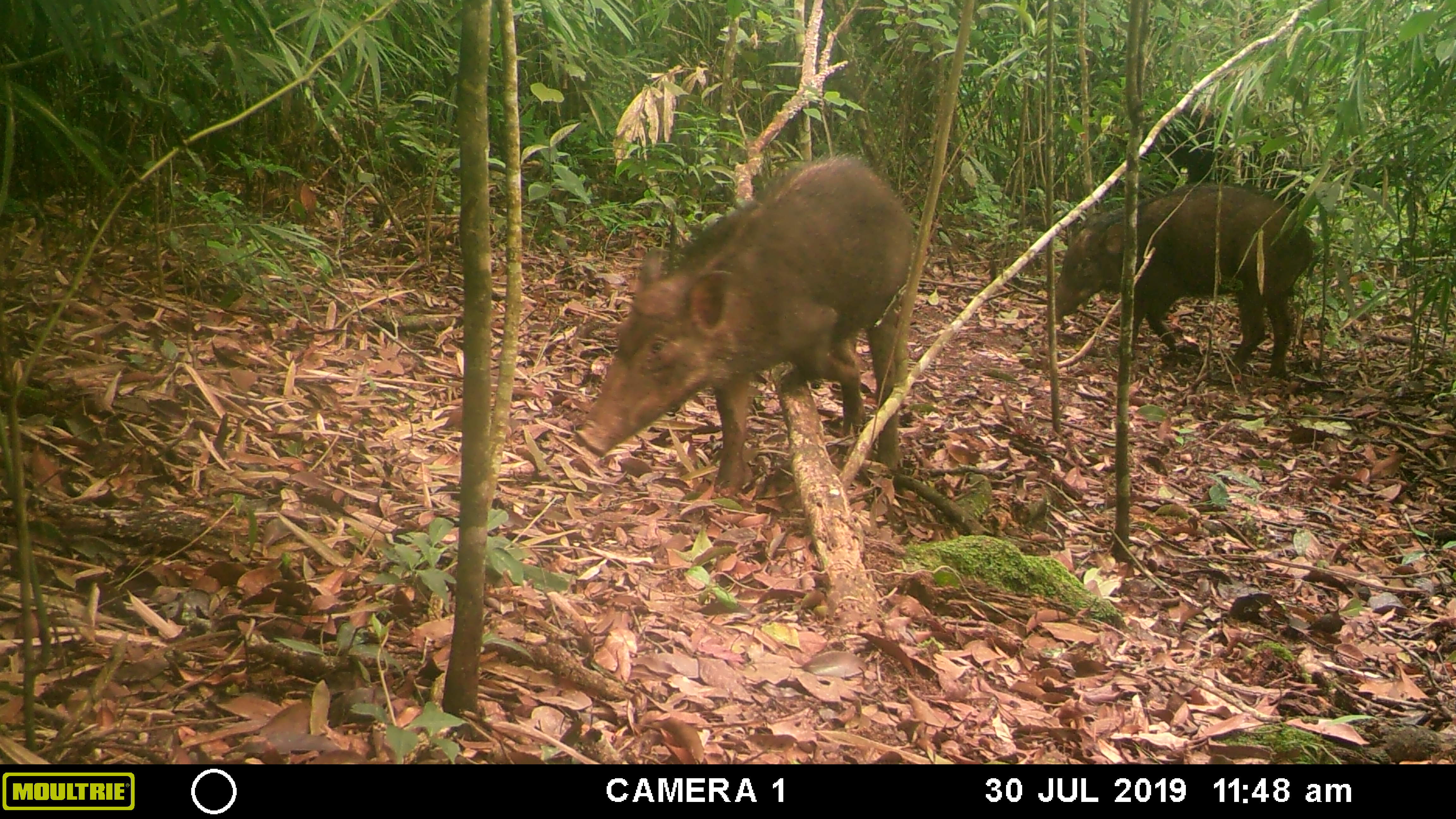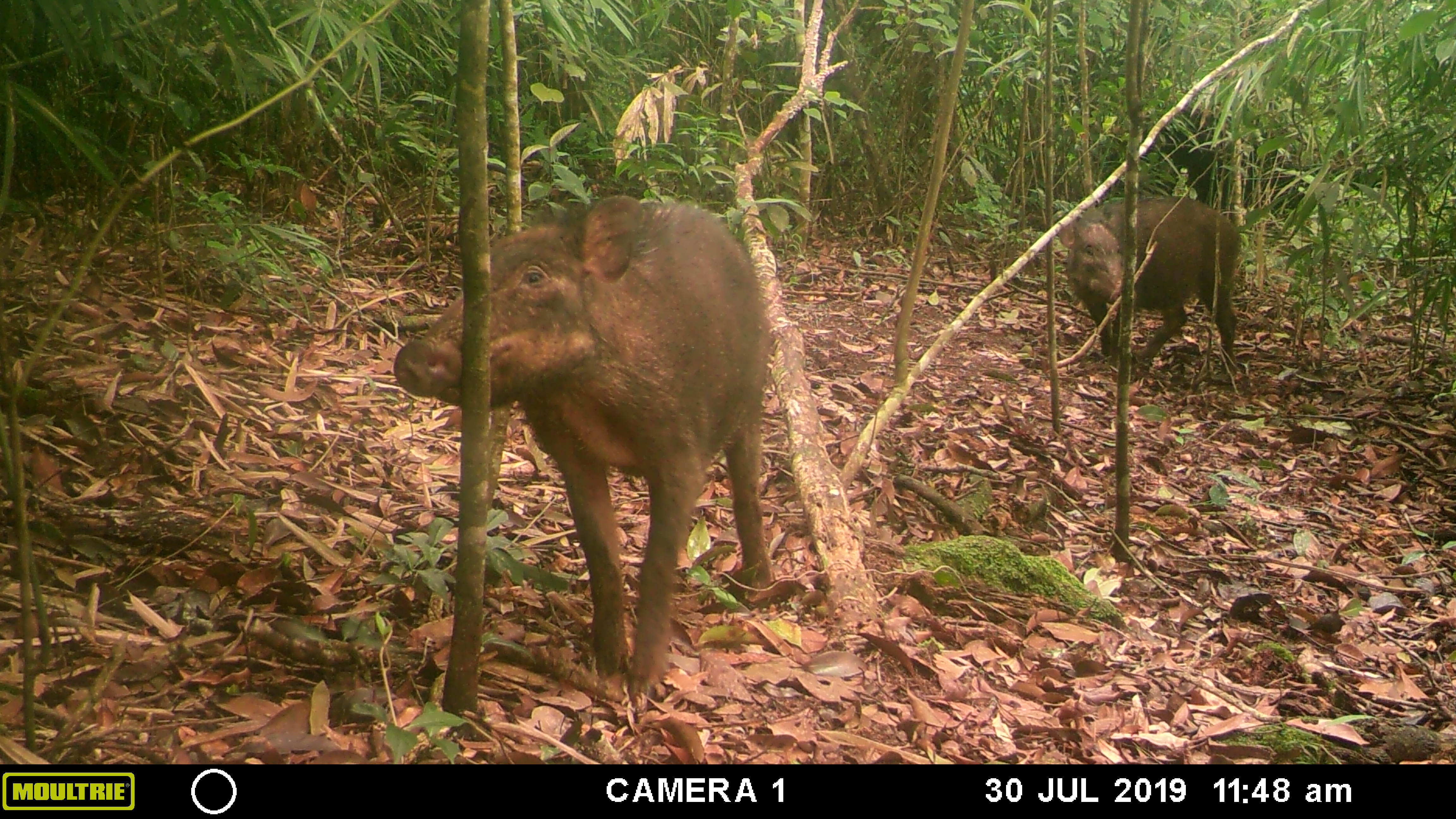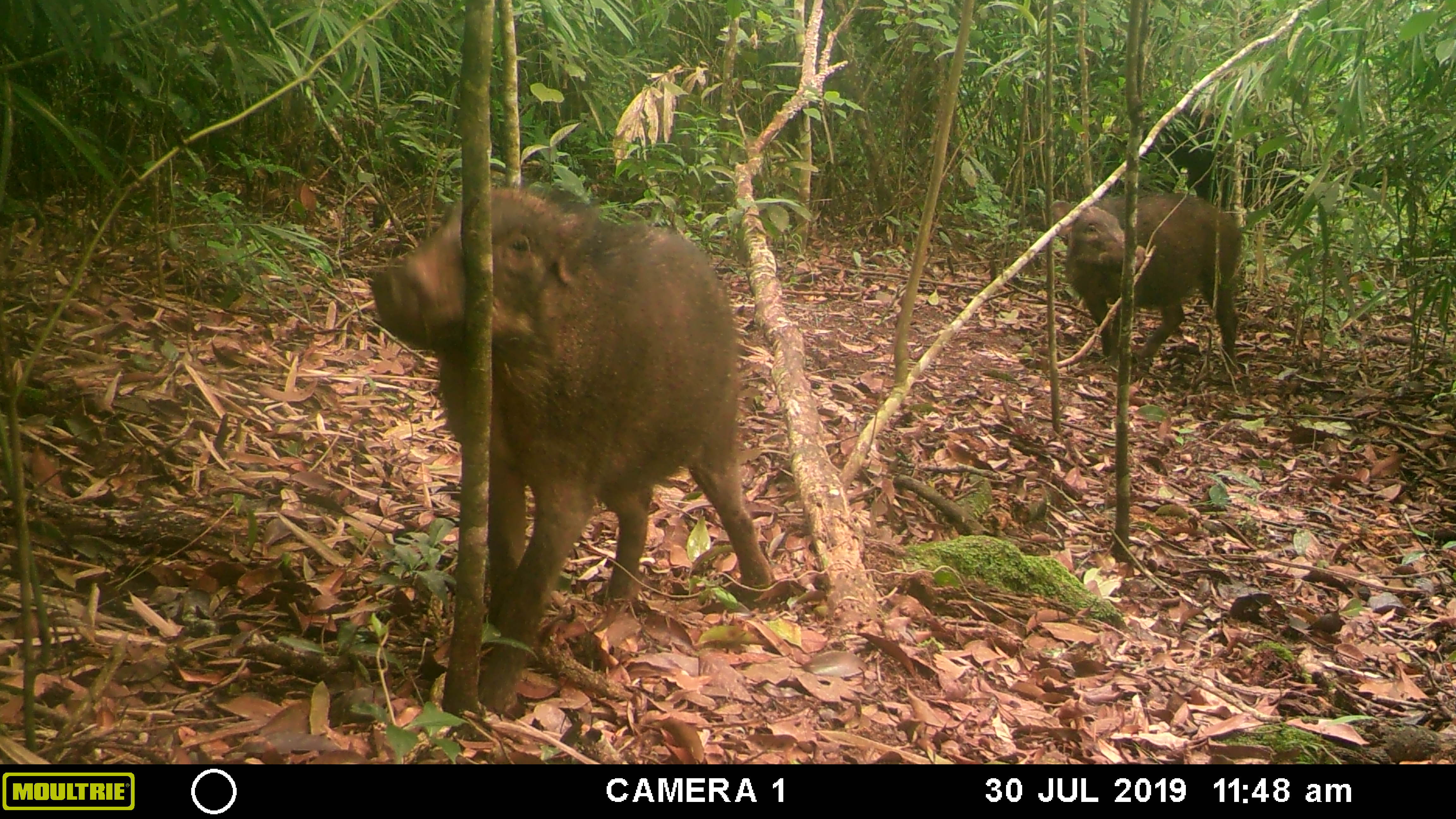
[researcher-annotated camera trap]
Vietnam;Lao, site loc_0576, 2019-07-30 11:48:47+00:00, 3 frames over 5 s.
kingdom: Animalia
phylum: Chordata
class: Mammalia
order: Artiodactyla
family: Suidae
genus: Sus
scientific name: Sus scrofa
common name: eurasian wild pig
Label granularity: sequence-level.